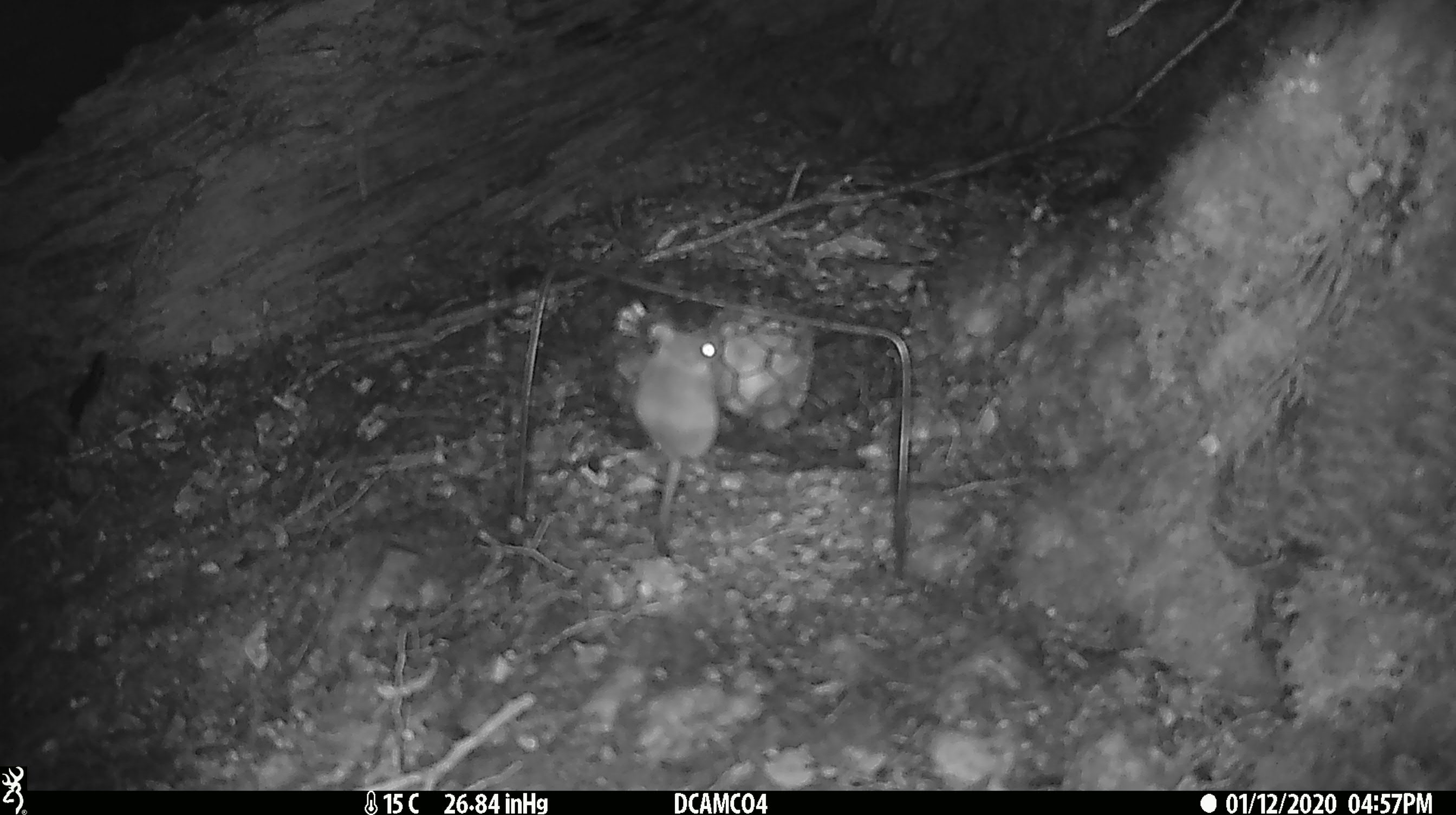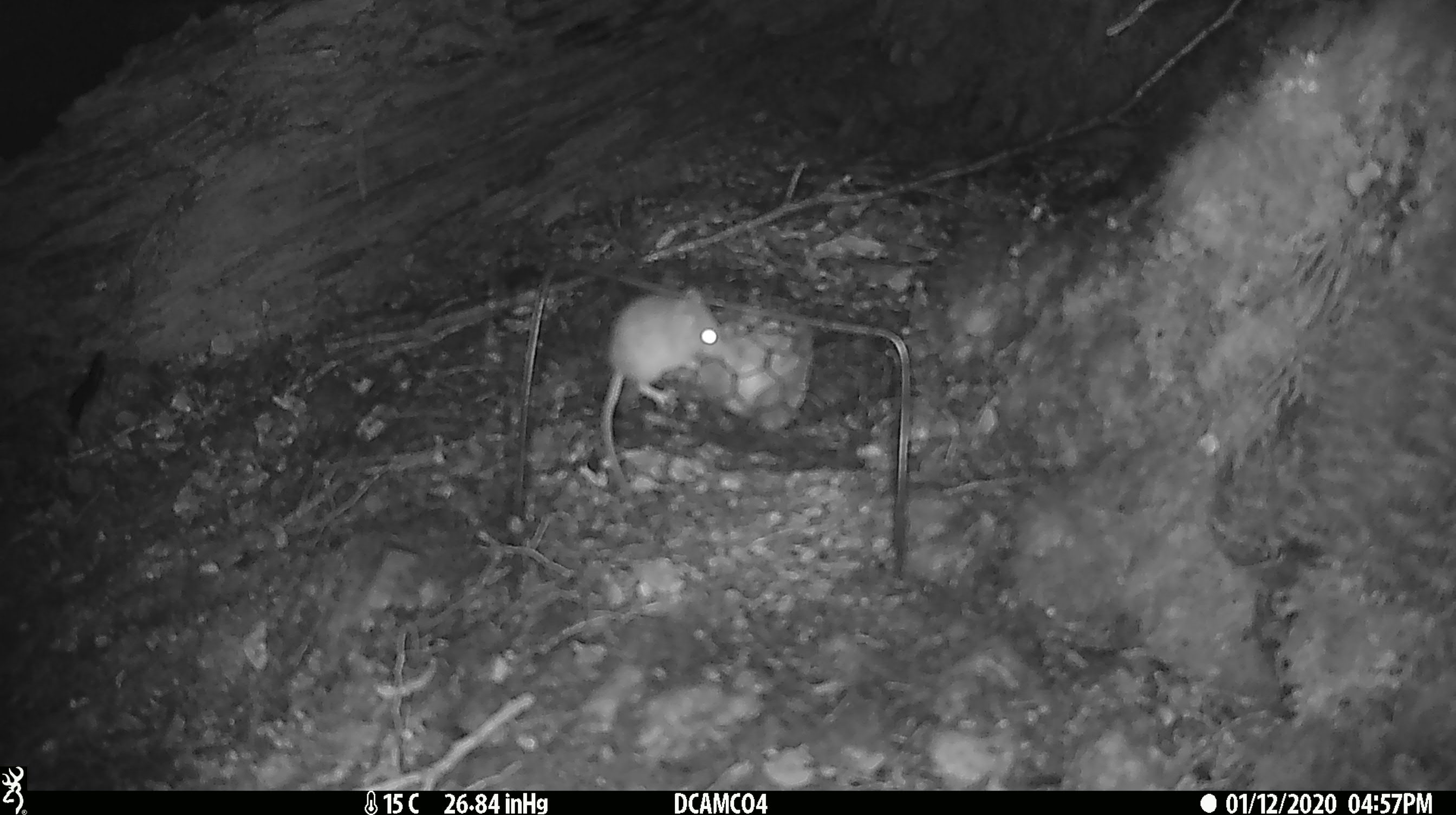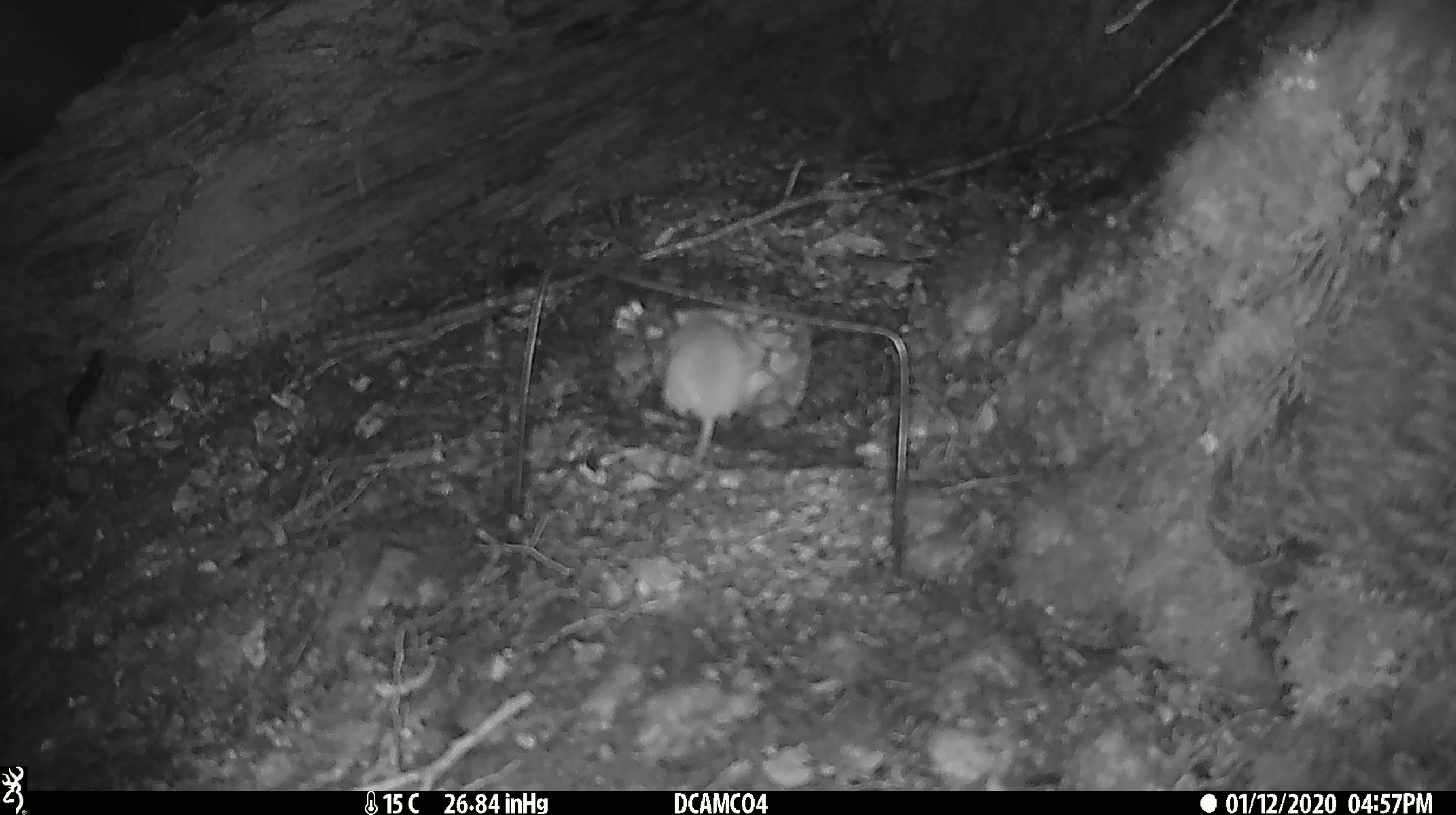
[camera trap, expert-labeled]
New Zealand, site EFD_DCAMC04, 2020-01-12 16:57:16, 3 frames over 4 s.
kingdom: Animalia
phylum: Chordata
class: Mammalia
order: Rodentia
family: Muridae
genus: Mus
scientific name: Mus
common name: mouse